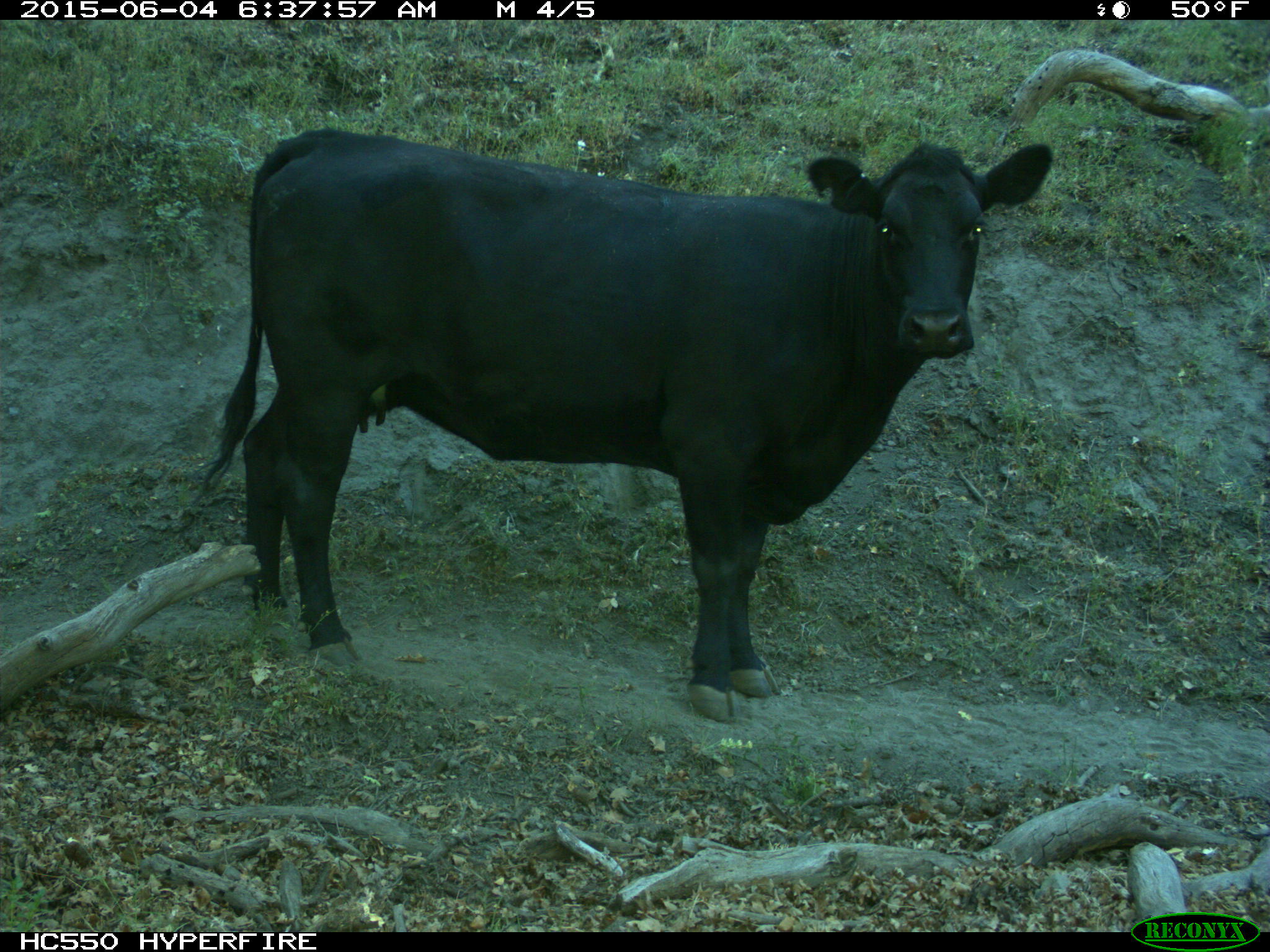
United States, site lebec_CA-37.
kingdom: Animalia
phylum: Chordata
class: Mammalia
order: Artiodactyla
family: Bovidae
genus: Bos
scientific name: Bos taurus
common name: domestic cow